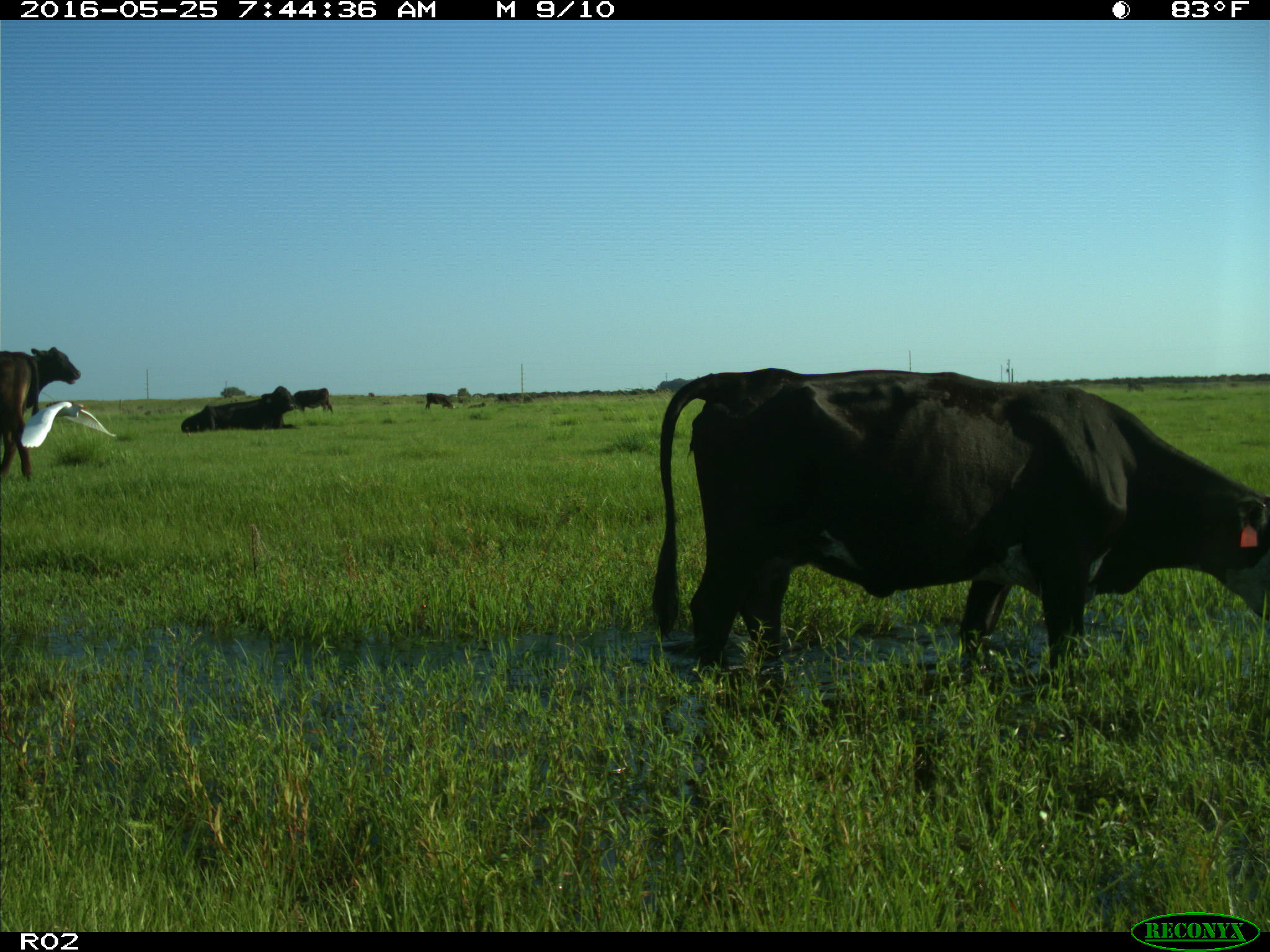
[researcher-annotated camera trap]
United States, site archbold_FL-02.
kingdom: Animalia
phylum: Chordata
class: Mammalia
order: Artiodactyla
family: Bovidae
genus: Bos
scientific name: Bos taurus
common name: domestic cow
Bos taurus (domestic cow).